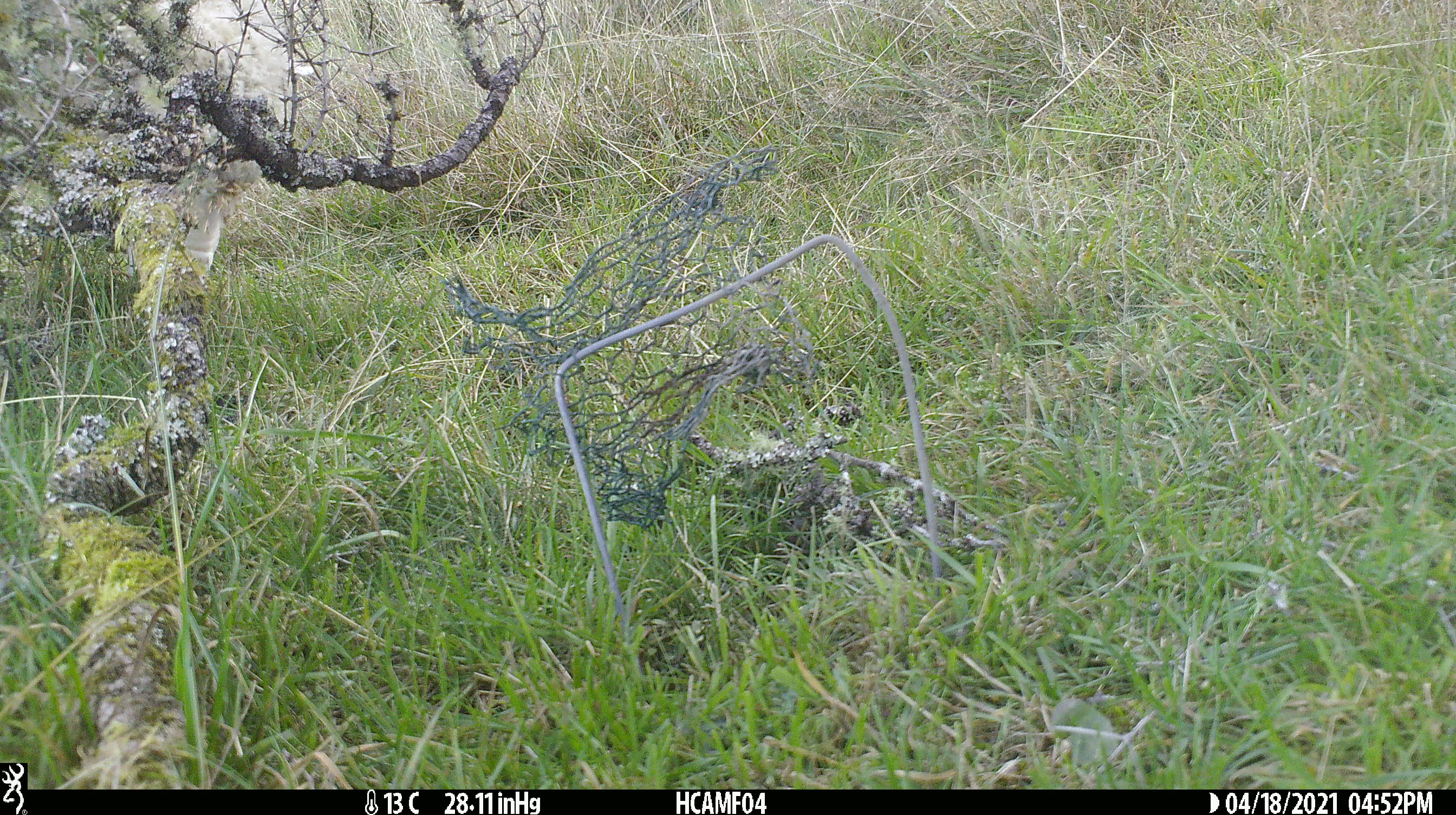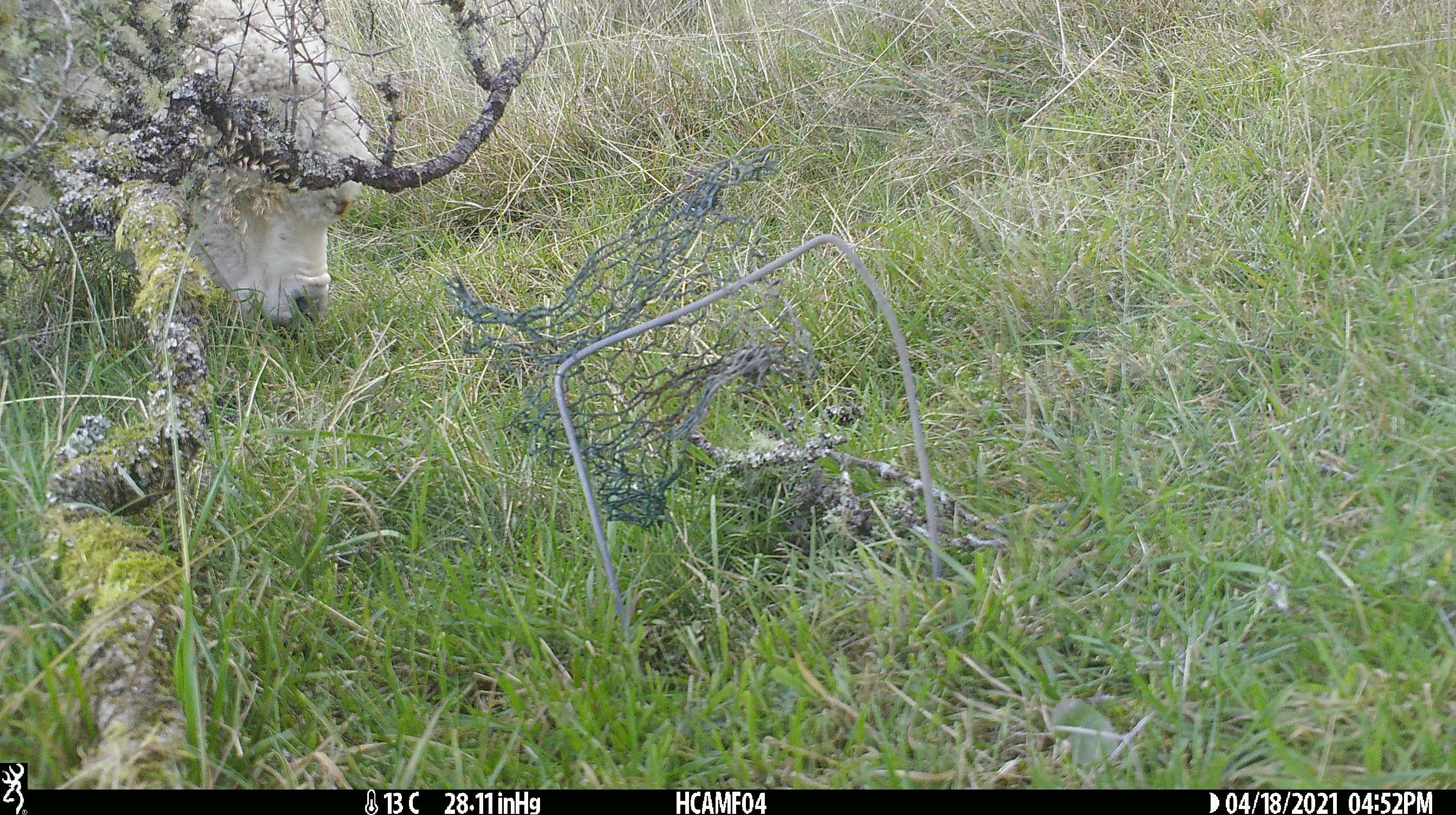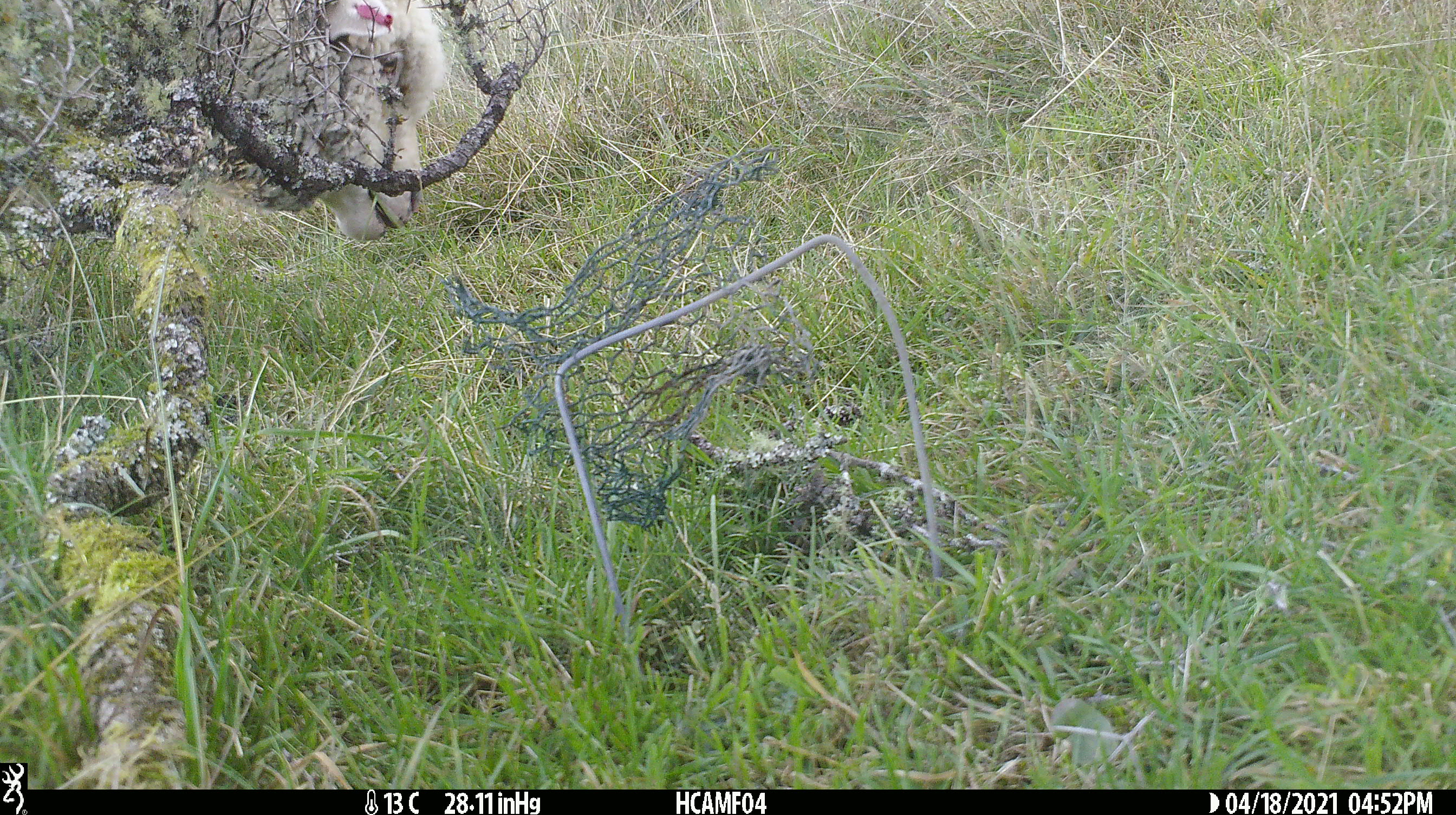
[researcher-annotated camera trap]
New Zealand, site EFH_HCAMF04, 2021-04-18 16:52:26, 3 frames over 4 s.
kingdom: Animalia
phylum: Chordata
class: Mammalia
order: Artiodactyla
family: Bovidae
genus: Ovis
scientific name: Ovis aries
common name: domestic sheep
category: sheep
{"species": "sheep (domestic sheep) (Ovis aries)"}